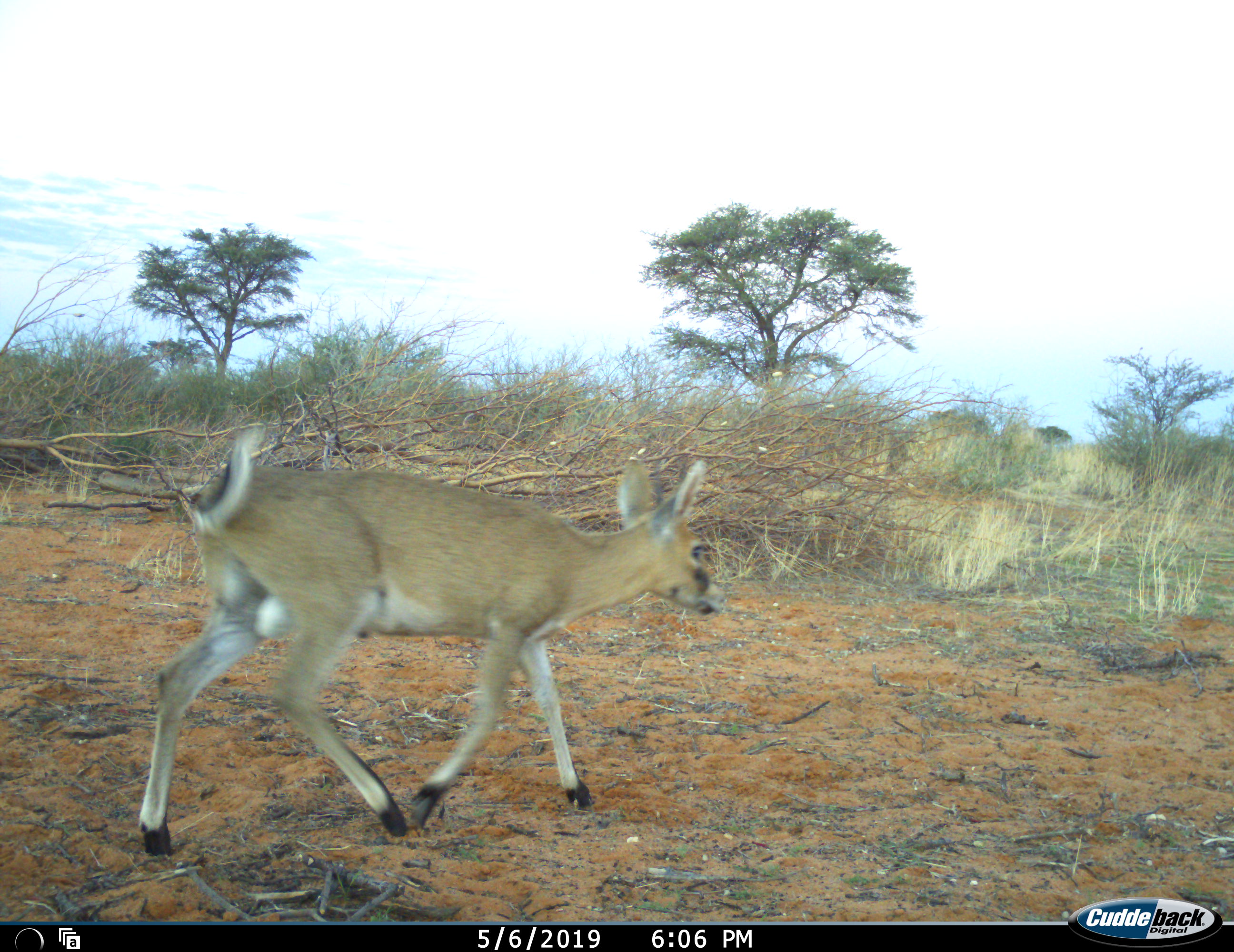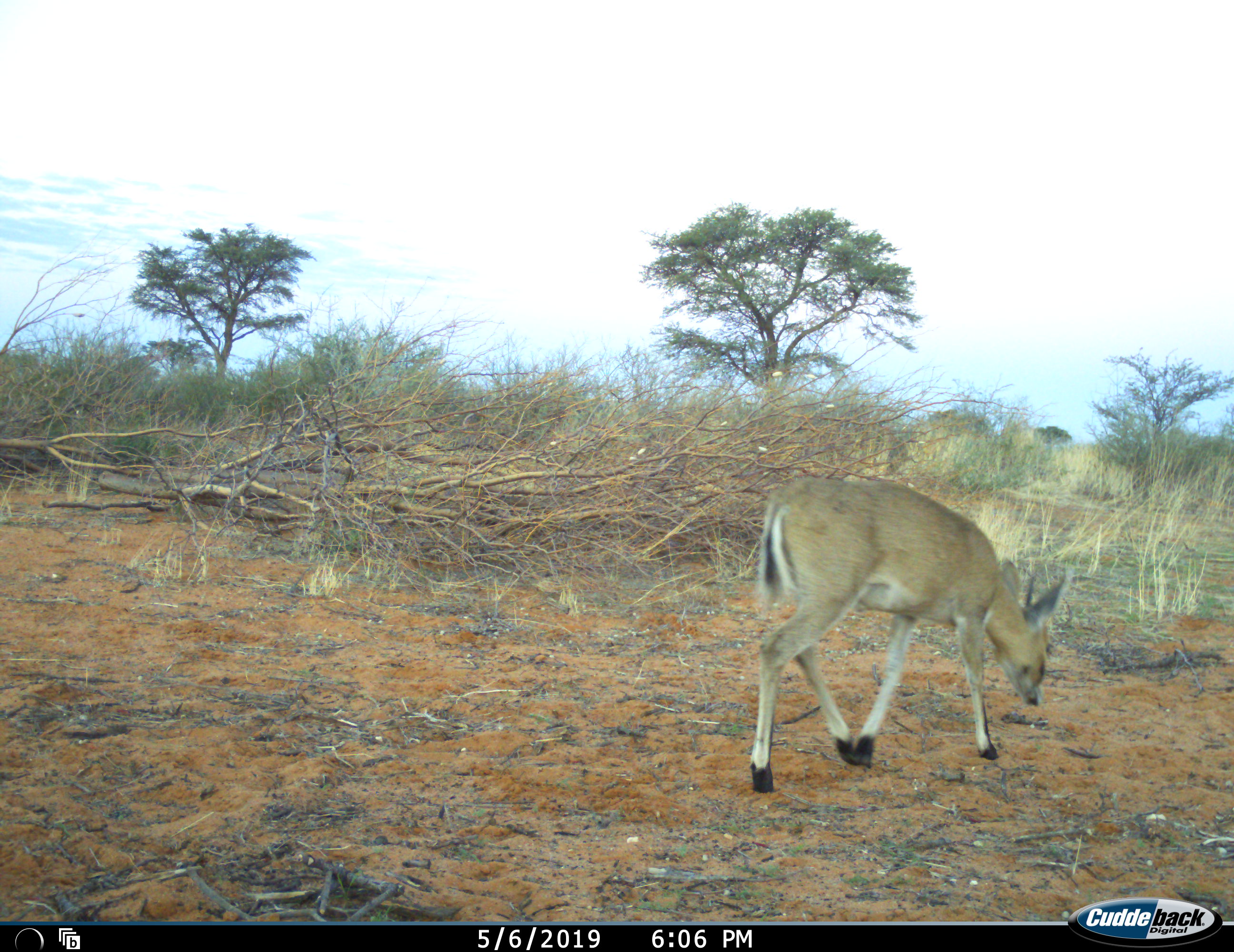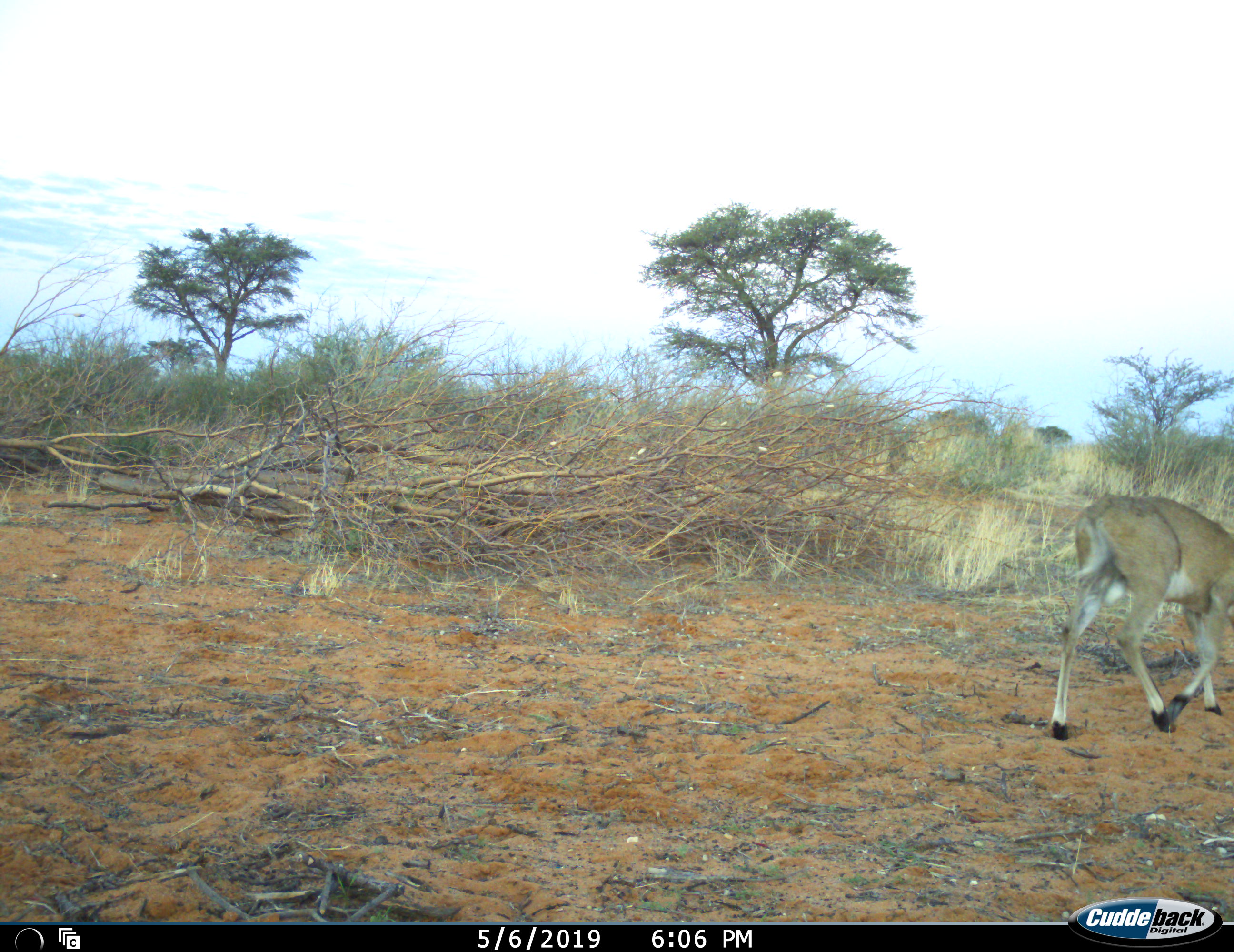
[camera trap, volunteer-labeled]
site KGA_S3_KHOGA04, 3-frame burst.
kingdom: Animalia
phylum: Chordata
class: Mammalia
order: Artiodactyla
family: Bovidae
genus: Sylvicapra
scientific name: Sylvicapra grimmia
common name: common duiker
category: duikercommongrey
Duikercommongrey (common duiker) (Sylvicapra grimmia), count 1. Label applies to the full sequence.